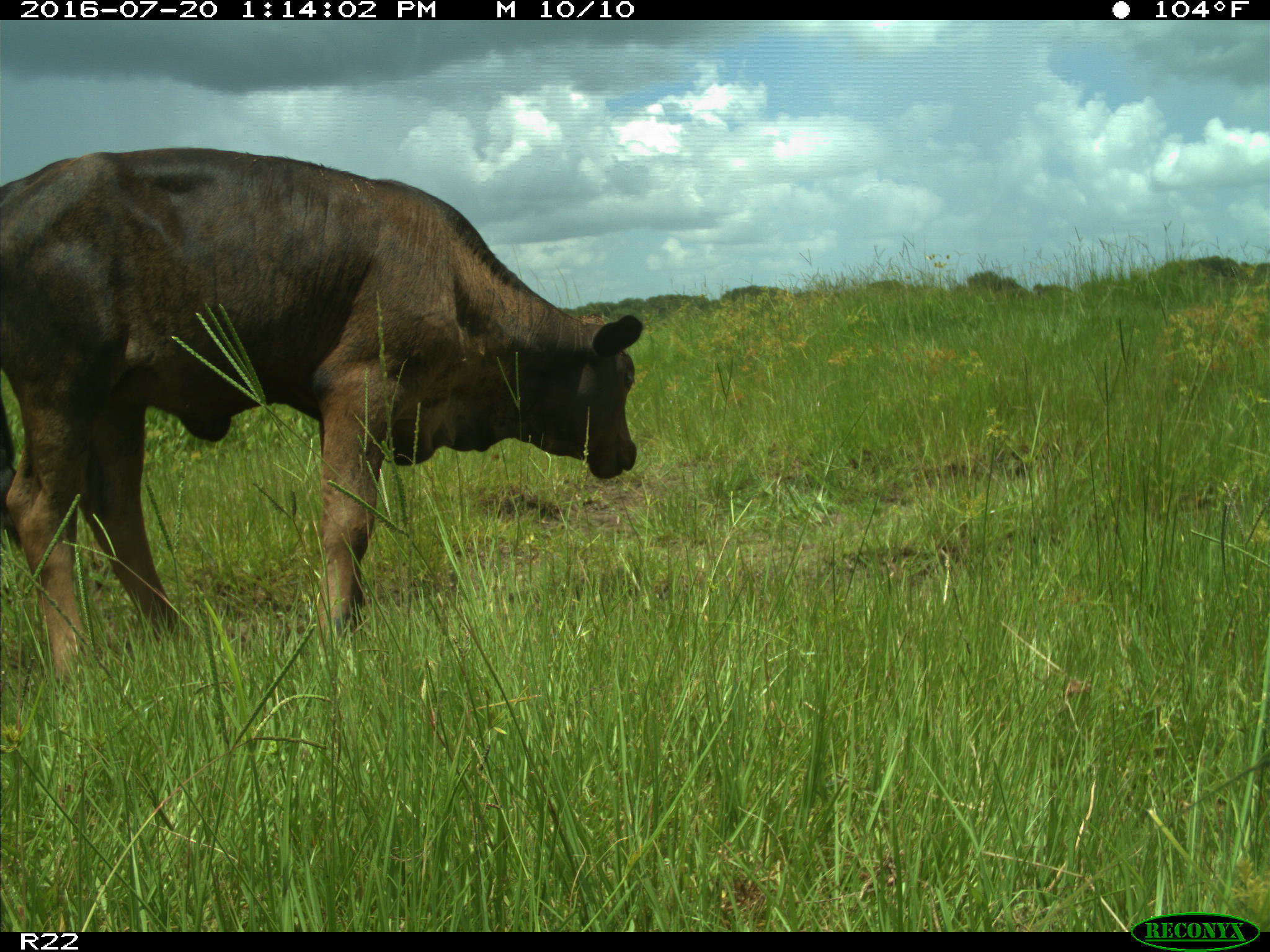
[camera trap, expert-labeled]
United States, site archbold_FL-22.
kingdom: Animalia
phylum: Chordata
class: Mammalia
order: Artiodactyla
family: Bovidae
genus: Bos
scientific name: Bos taurus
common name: domestic cow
Bos taurus (domestic cow).